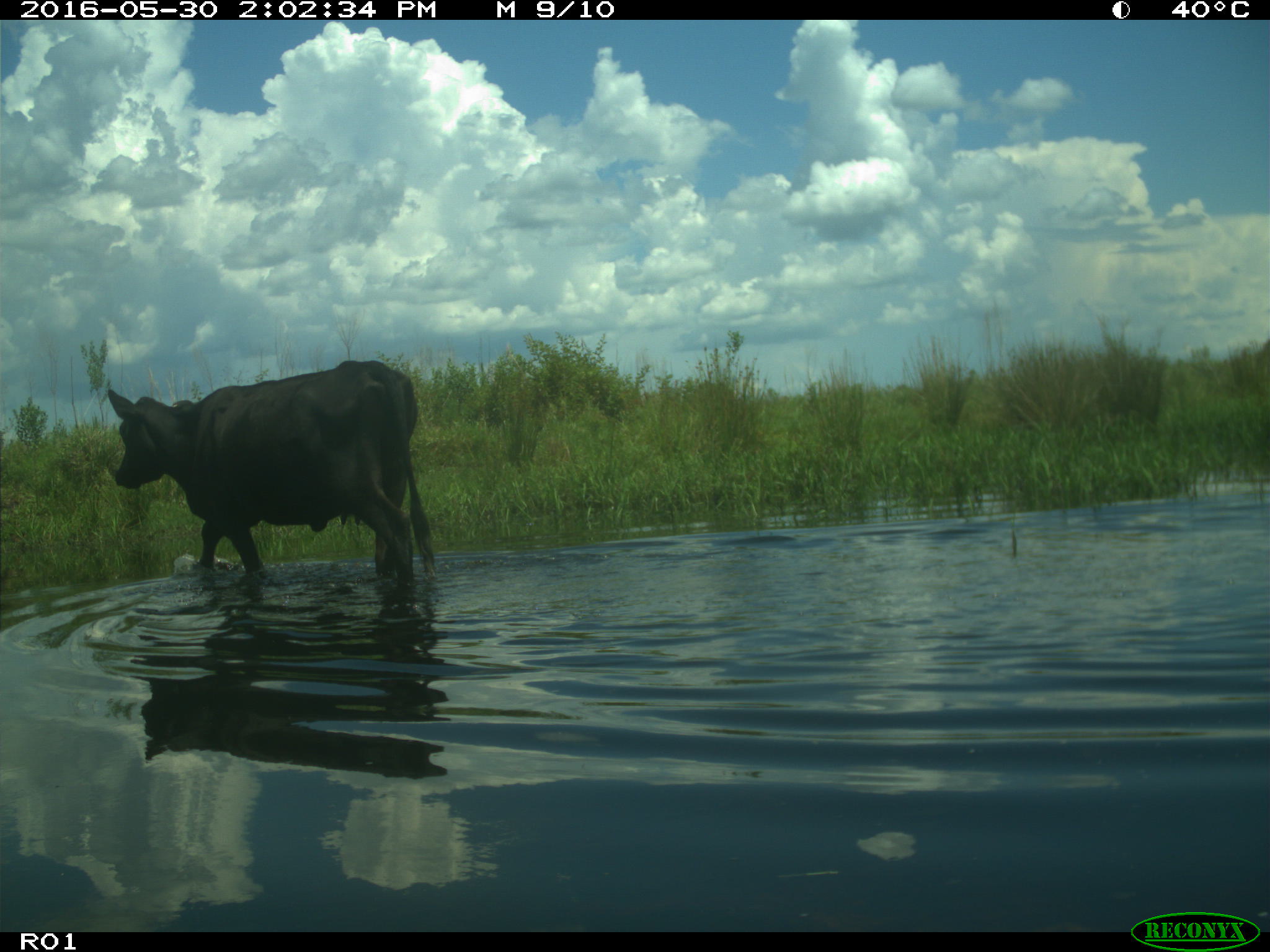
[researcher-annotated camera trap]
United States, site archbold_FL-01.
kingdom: Animalia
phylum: Chordata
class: Mammalia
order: Artiodactyla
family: Bovidae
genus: Bos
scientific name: Bos taurus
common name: domestic cow